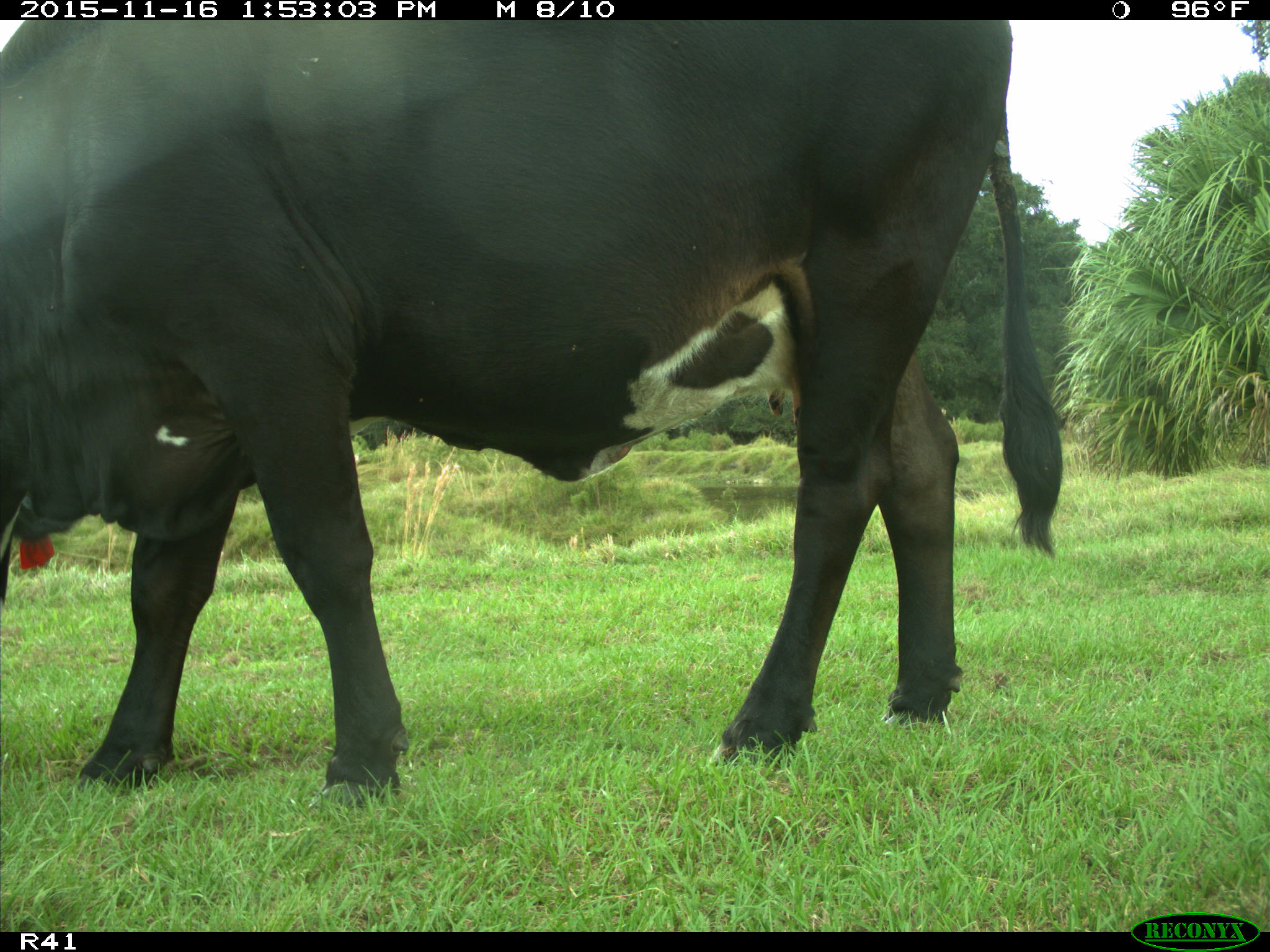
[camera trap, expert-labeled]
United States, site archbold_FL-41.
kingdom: Animalia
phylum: Chordata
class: Mammalia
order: Artiodactyla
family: Bovidae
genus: Bos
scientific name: Bos taurus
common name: domestic cow